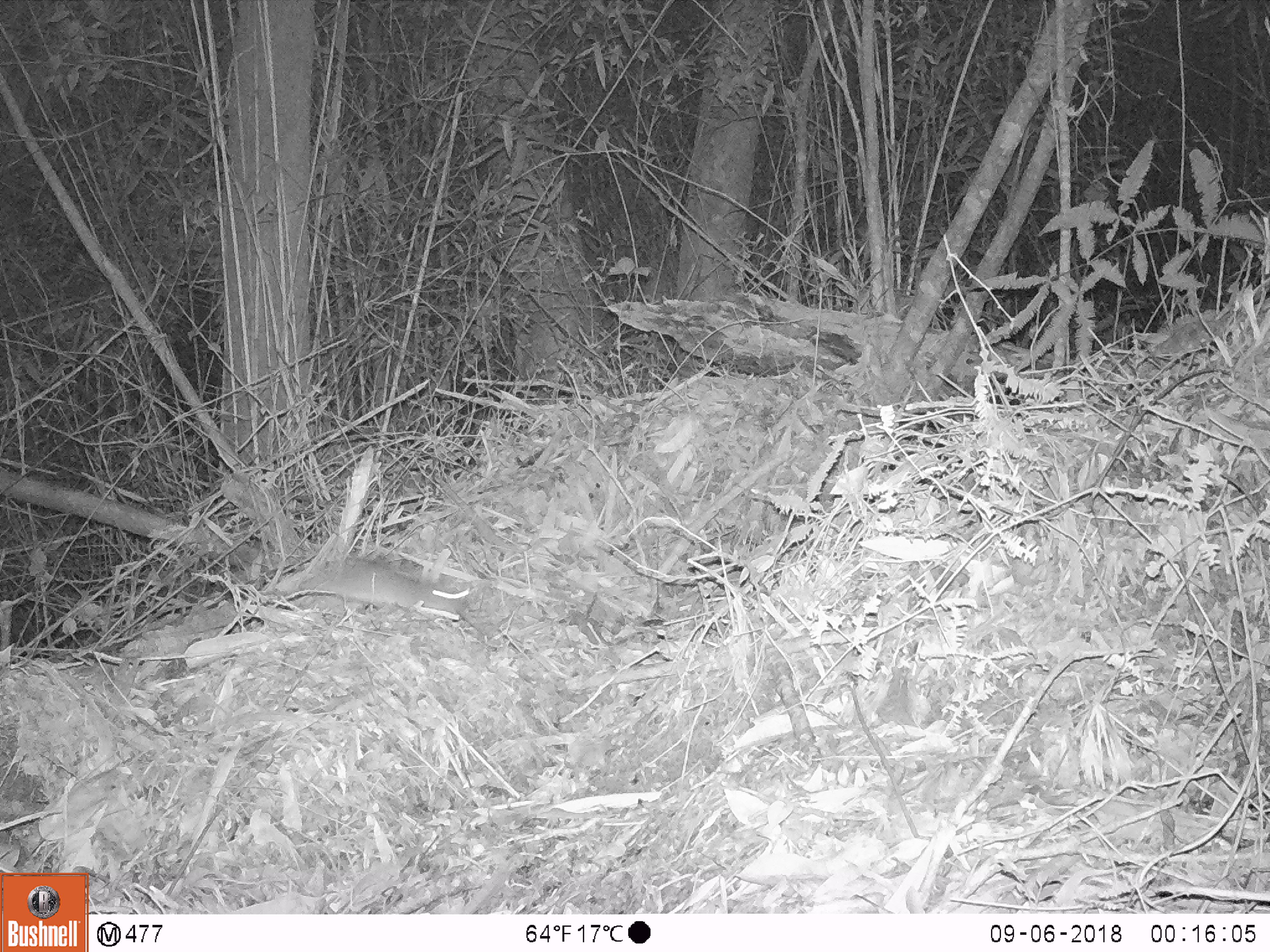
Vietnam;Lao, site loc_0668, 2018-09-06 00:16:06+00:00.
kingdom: Animalia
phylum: Chordata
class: Mammalia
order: Rodentia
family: Muridae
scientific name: Muridae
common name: old-world mice and rats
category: unidentified murid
Unidentified murid (old-world mice and rats) (Muridae). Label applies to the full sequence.